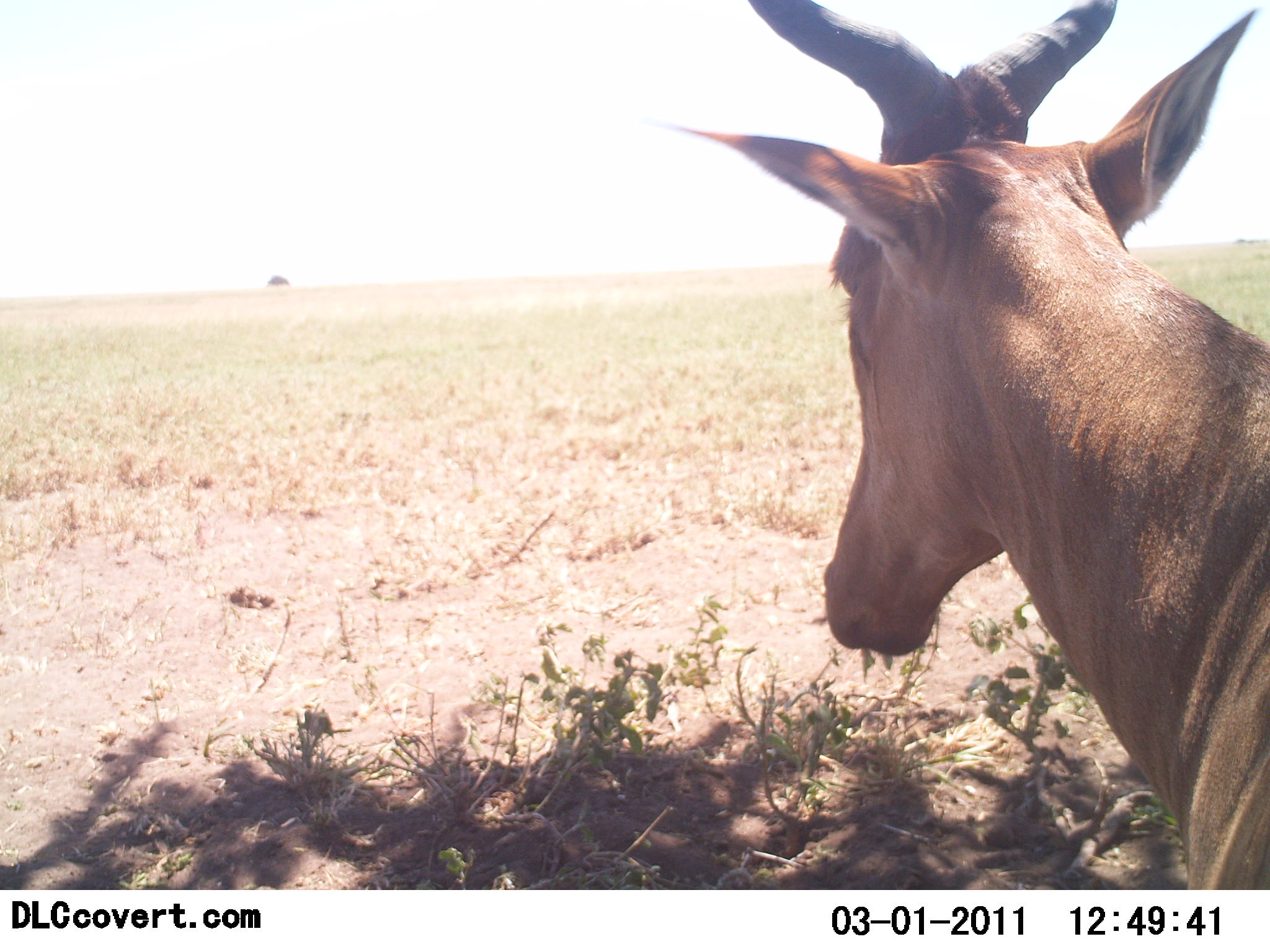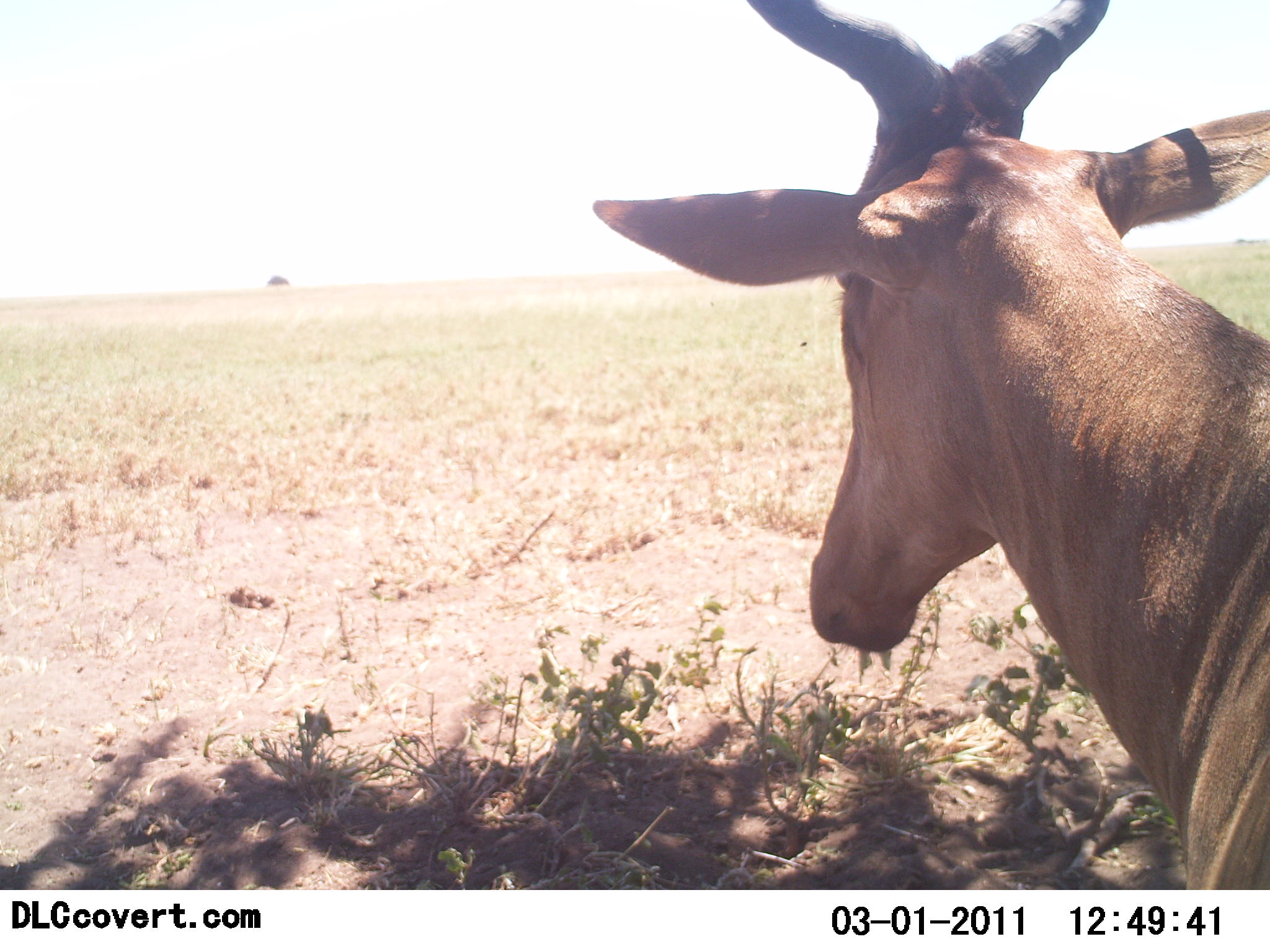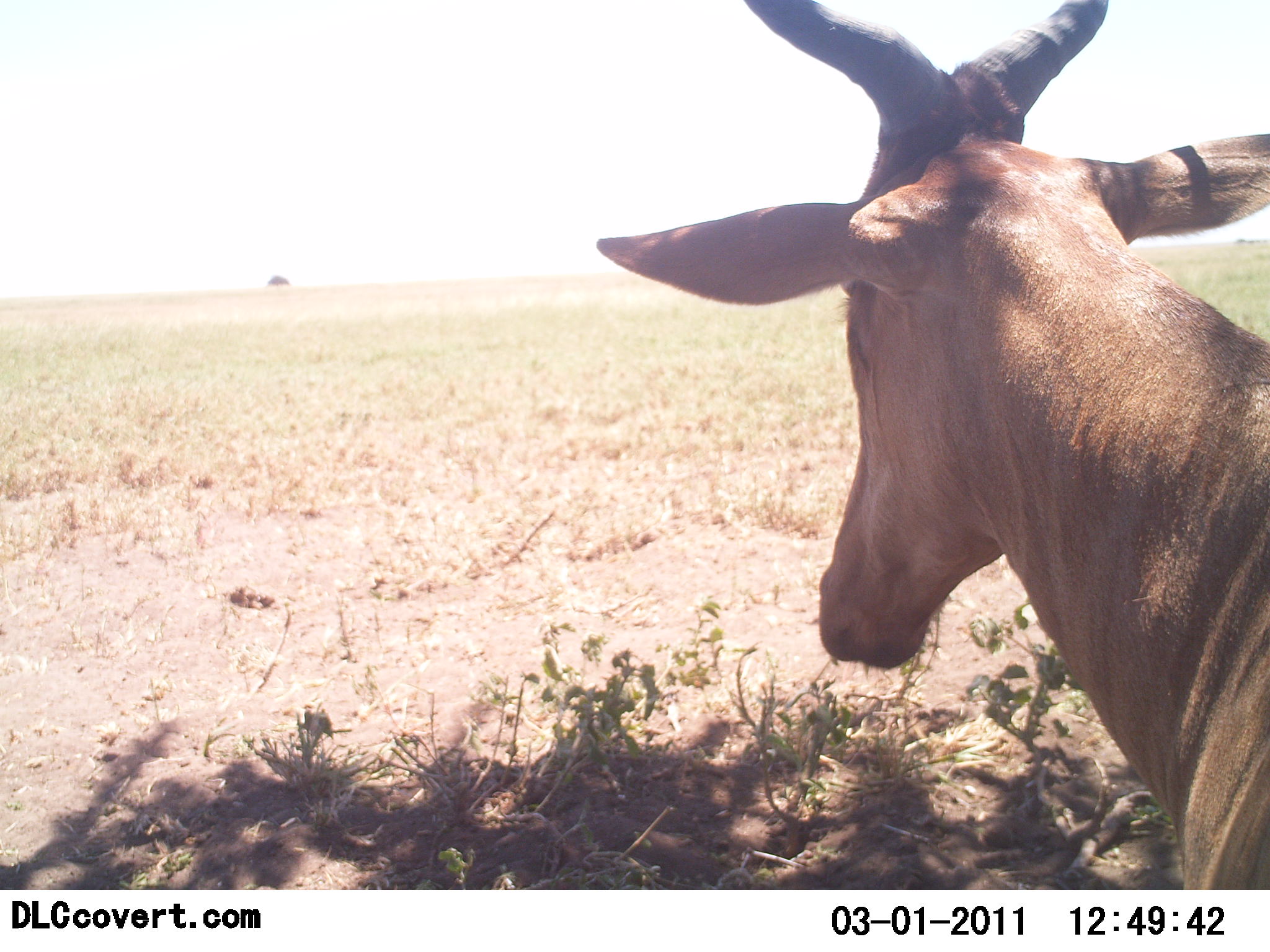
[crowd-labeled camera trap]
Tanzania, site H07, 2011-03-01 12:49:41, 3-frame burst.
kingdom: Animalia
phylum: Chordata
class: Mammalia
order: Artiodactyla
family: Bovidae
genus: Alcelaphus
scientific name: Alcelaphus buselaphus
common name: hartebeest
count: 1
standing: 92%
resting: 15%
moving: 0%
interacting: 0%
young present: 0%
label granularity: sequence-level